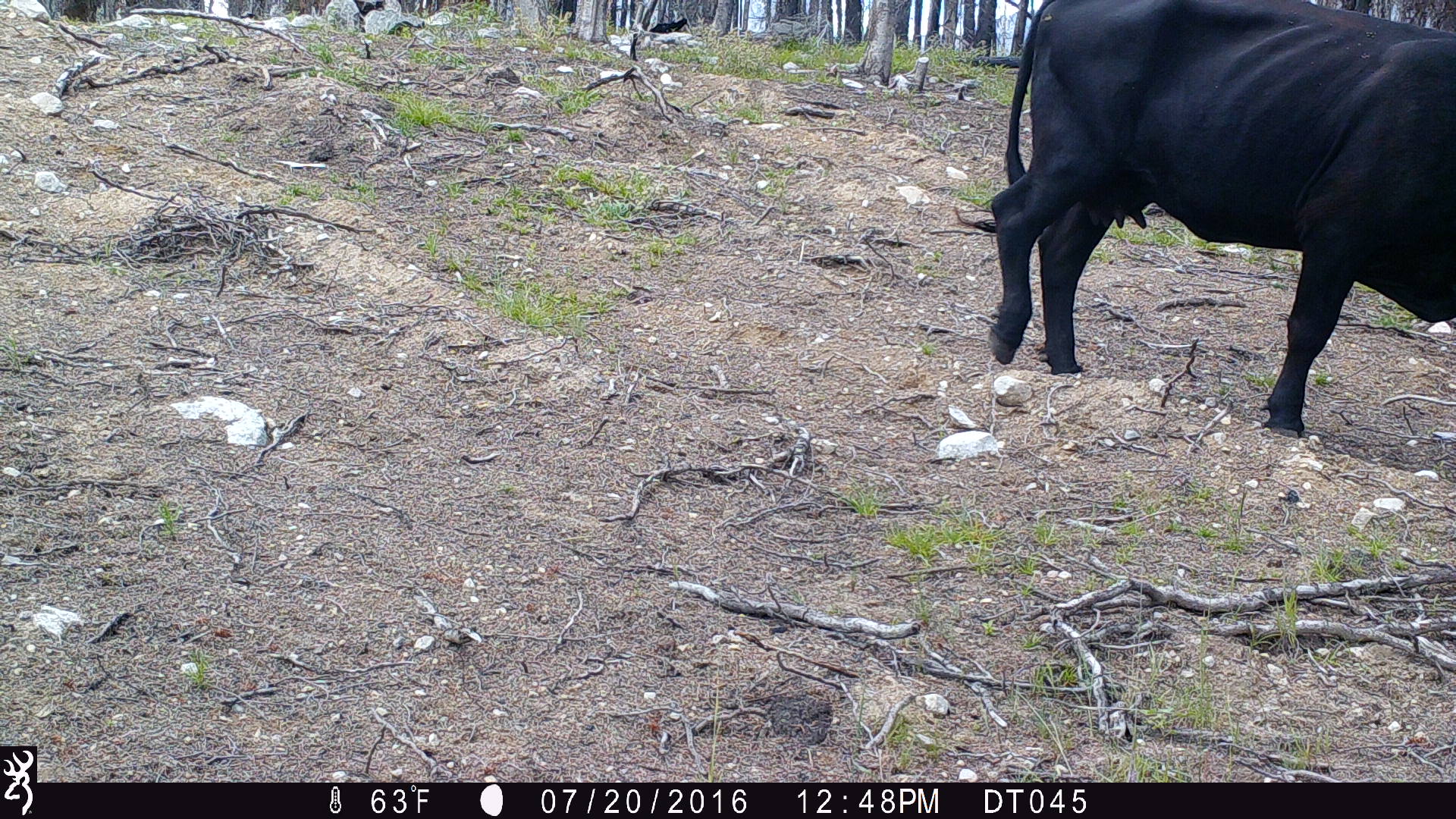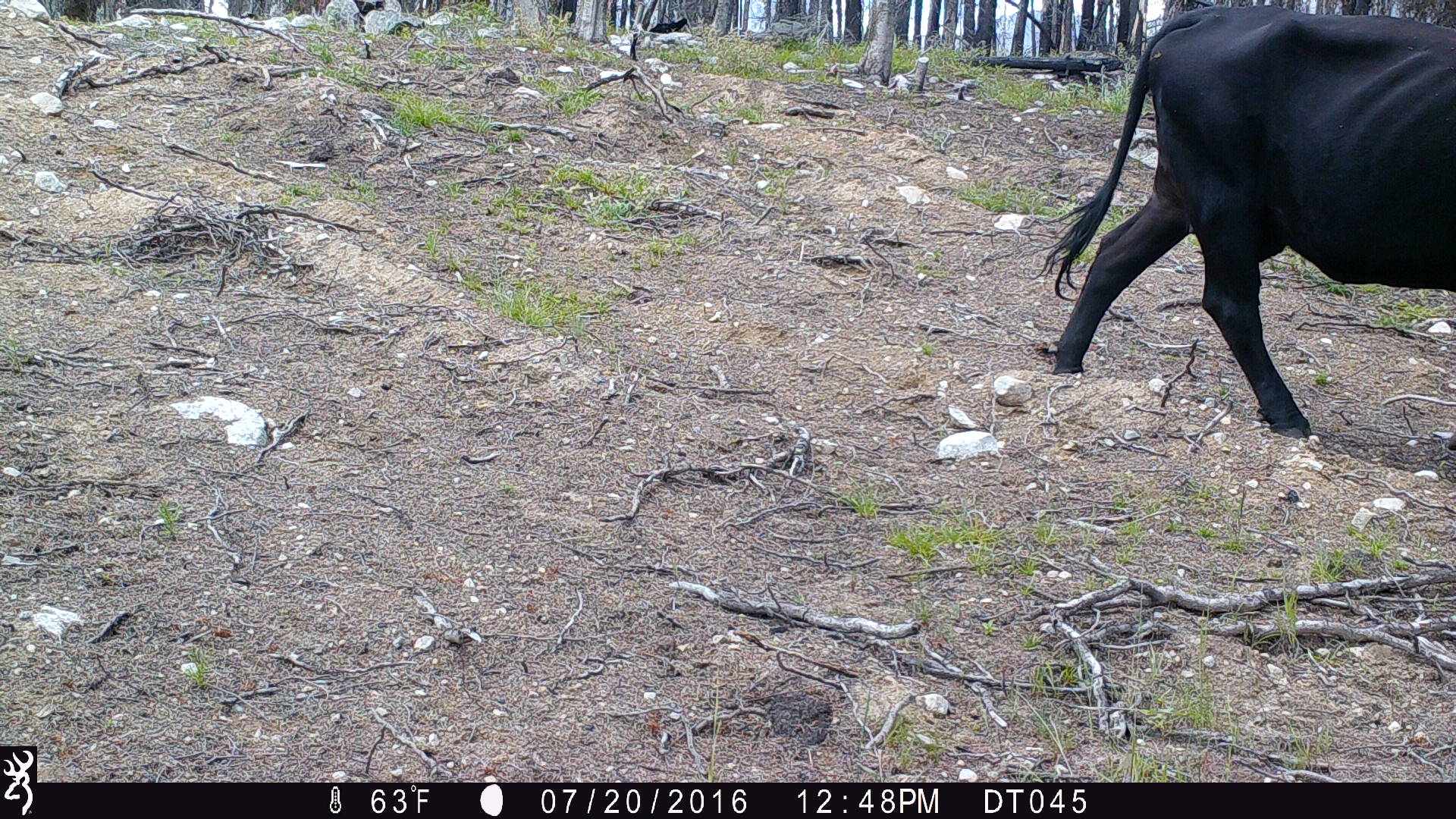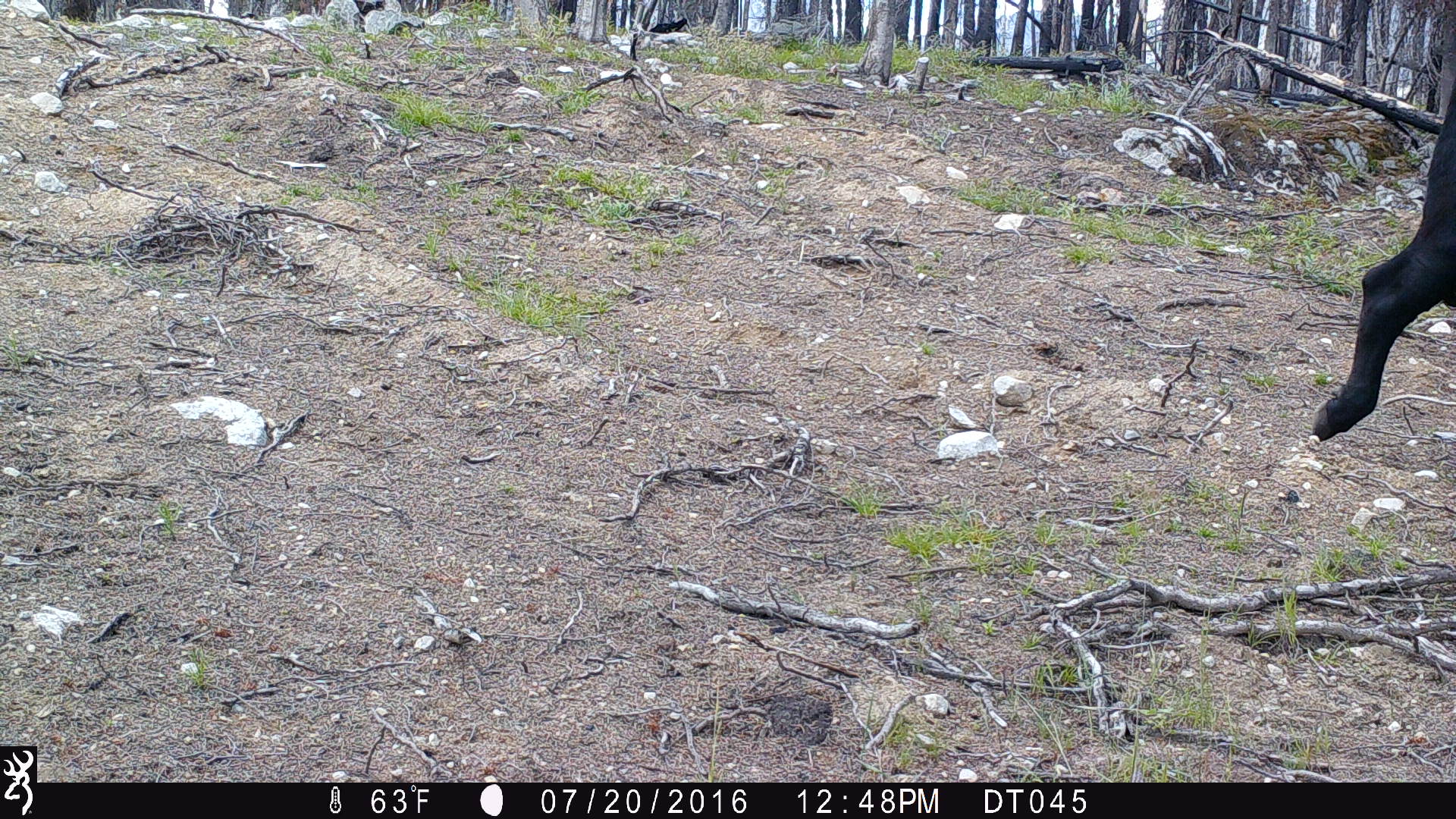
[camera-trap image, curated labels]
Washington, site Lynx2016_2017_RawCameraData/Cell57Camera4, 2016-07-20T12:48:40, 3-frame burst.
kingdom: Animalia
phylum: Chordata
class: Mammalia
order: Artiodactyla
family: Bovidae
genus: Bos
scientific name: Bos taurus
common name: domestic cattle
Domestic cattle (Bos taurus). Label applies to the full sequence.